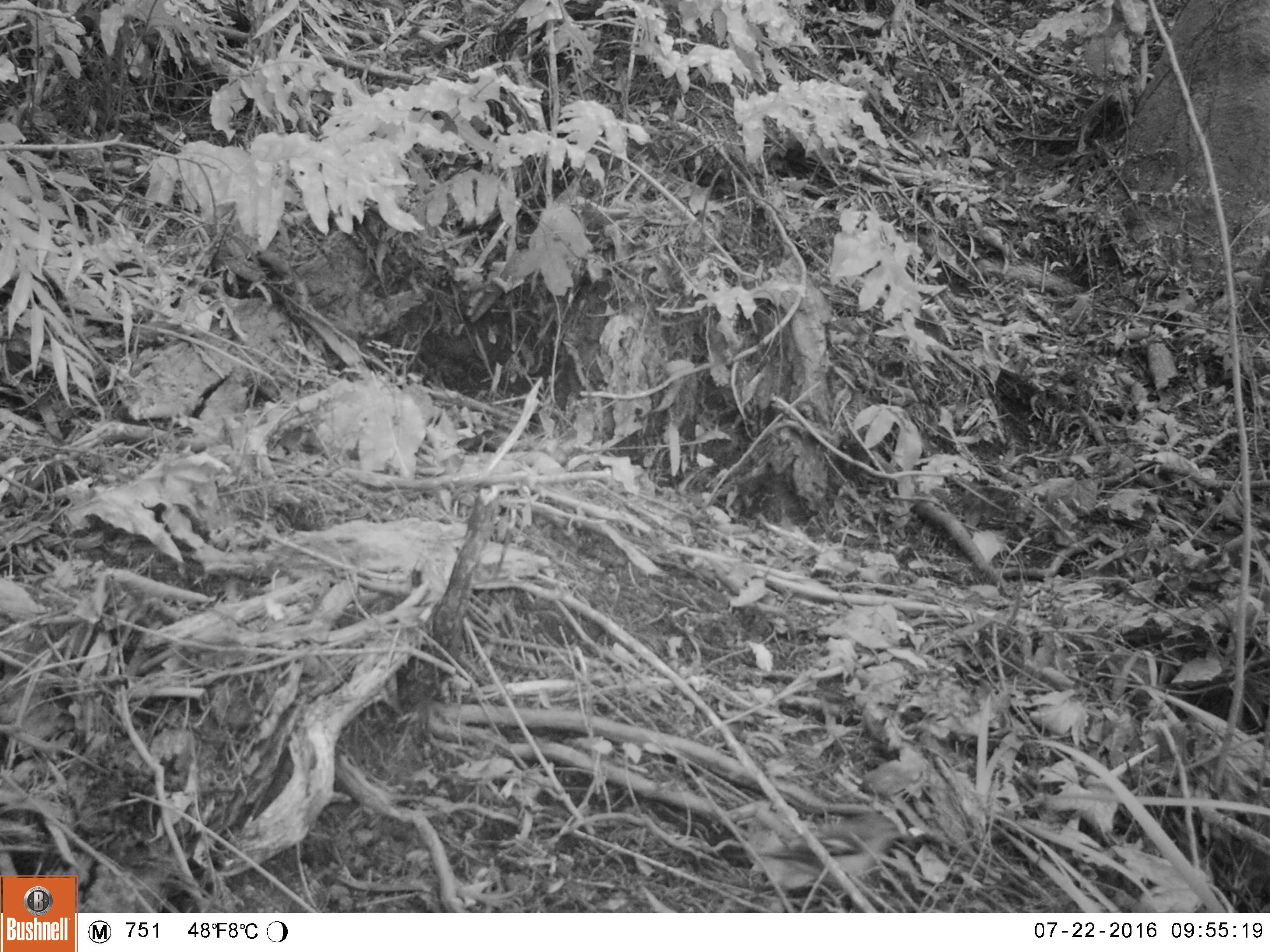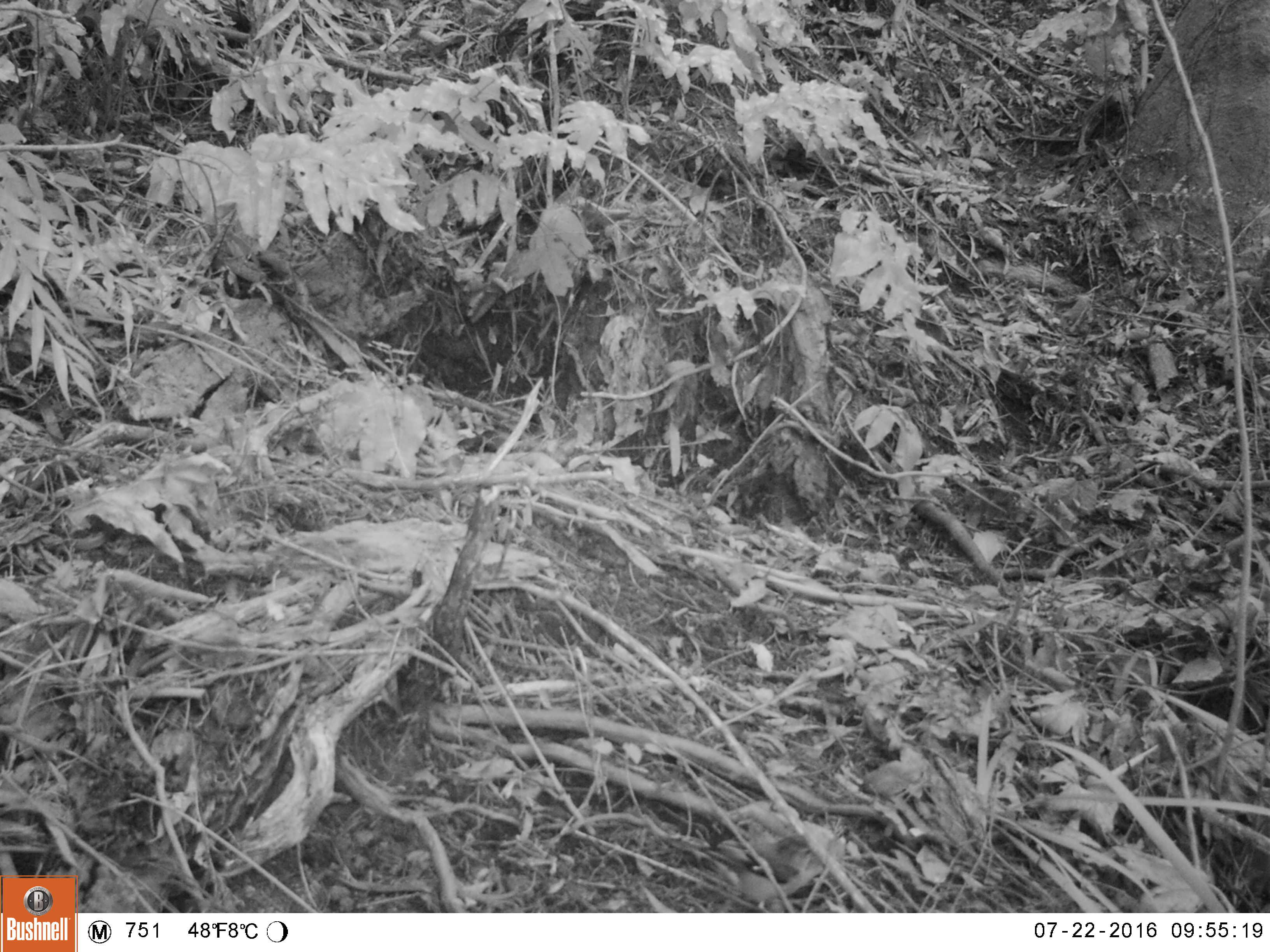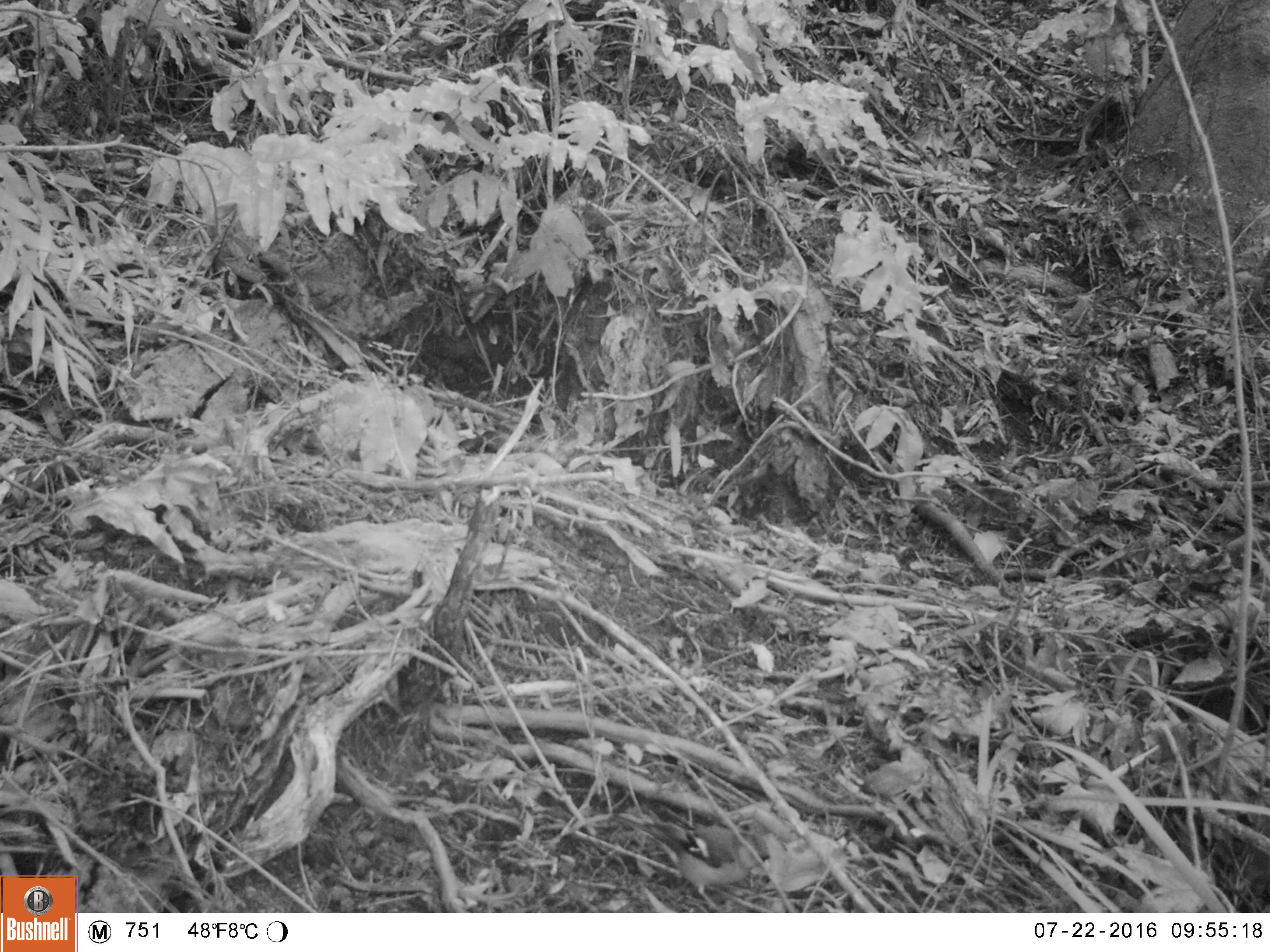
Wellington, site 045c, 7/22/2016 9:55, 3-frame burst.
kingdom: Animalia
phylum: Chordata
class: Aves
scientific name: Aves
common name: bird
Bird (Aves).